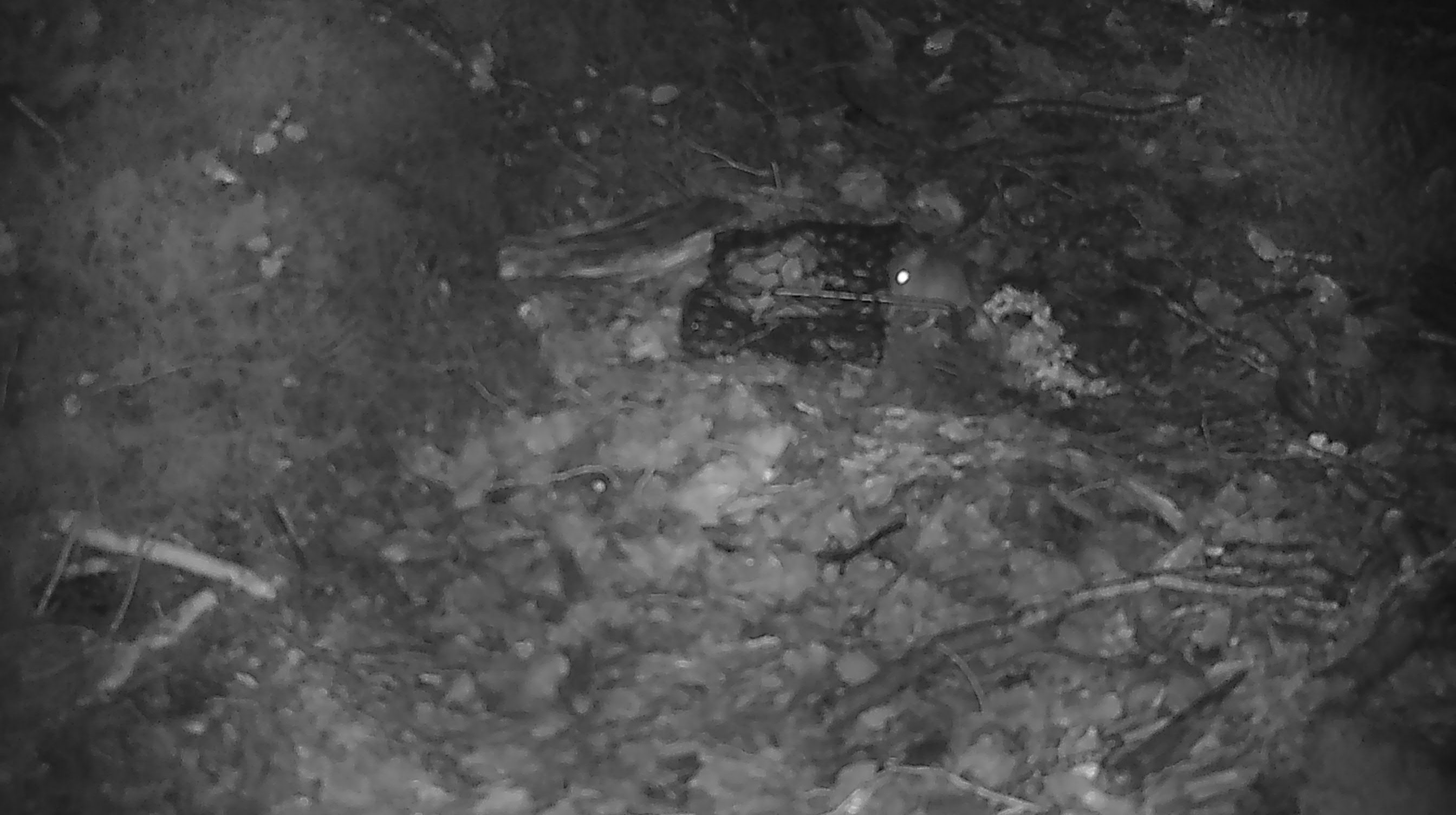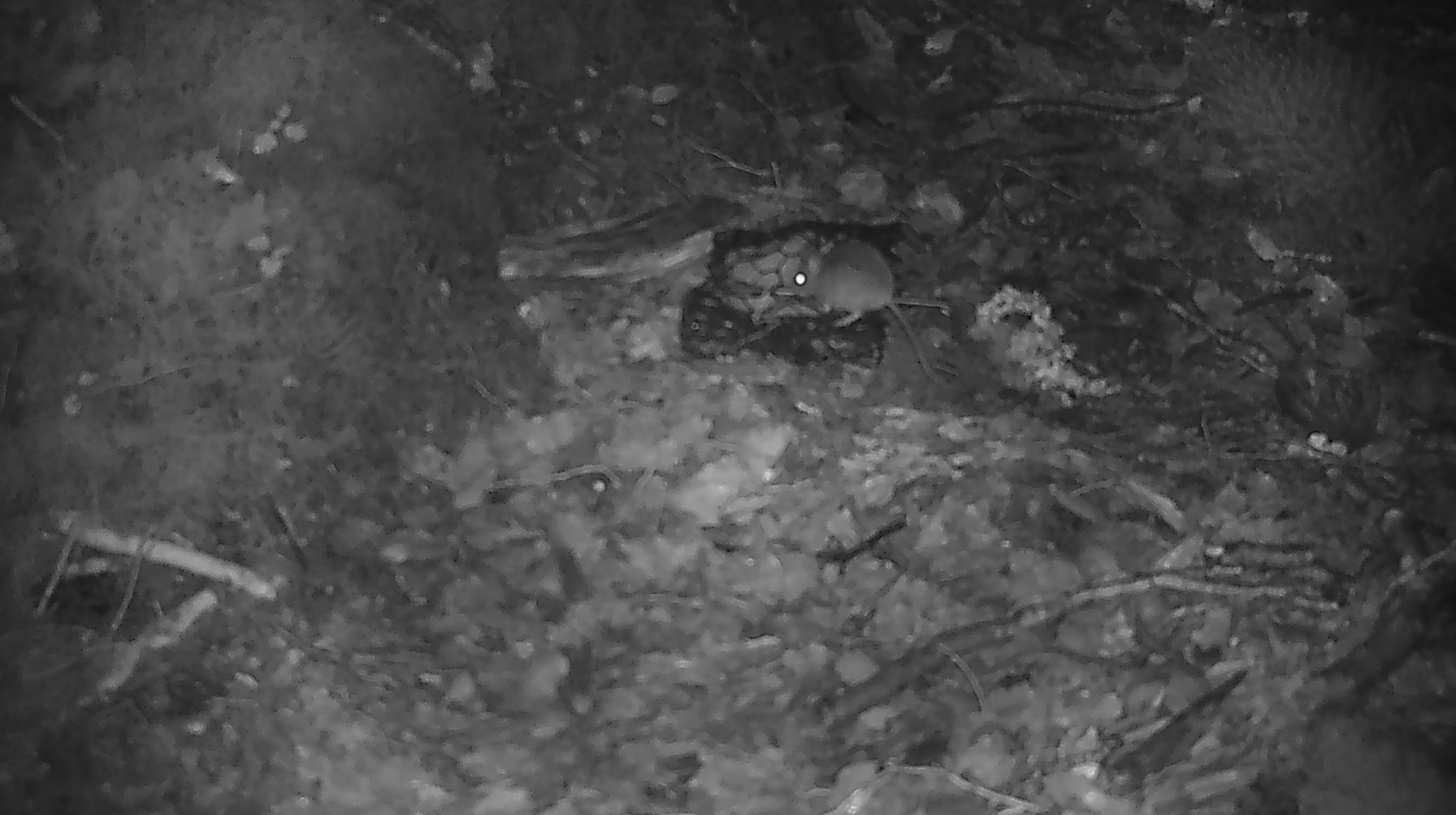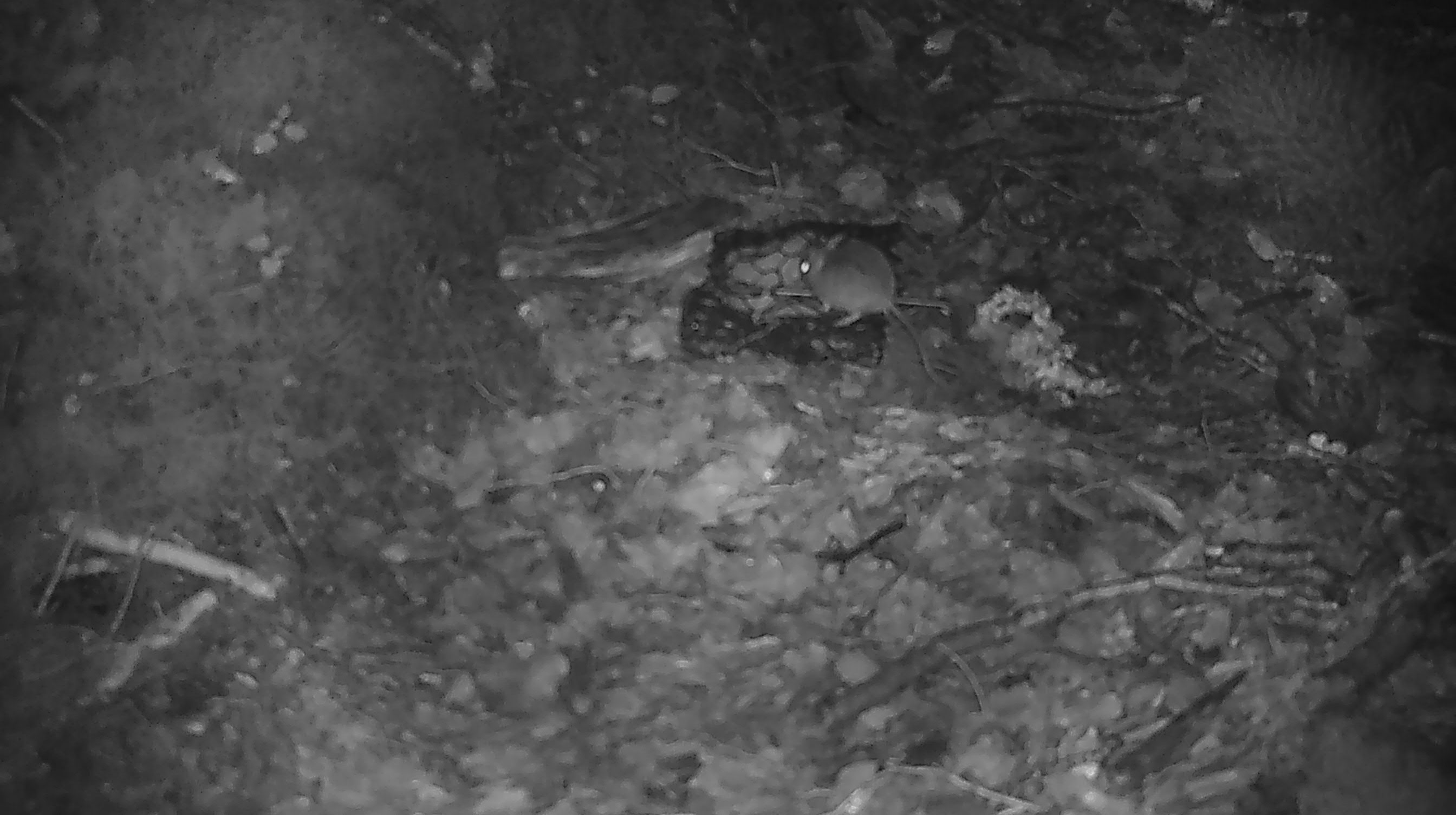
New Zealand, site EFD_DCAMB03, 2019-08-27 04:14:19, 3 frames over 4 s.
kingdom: Animalia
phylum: Chordata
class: Mammalia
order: Rodentia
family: Muridae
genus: Mus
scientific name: Mus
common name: mouse